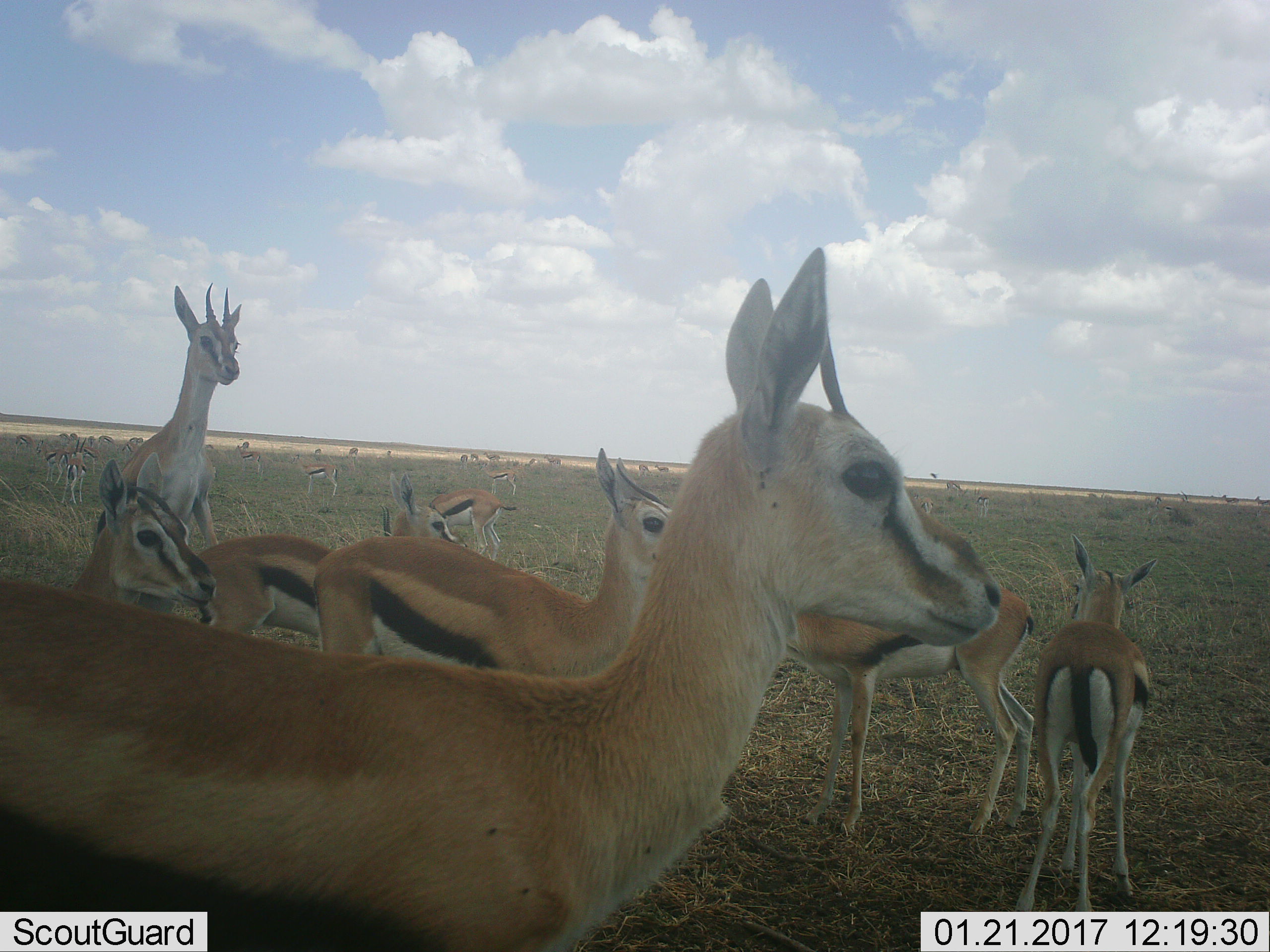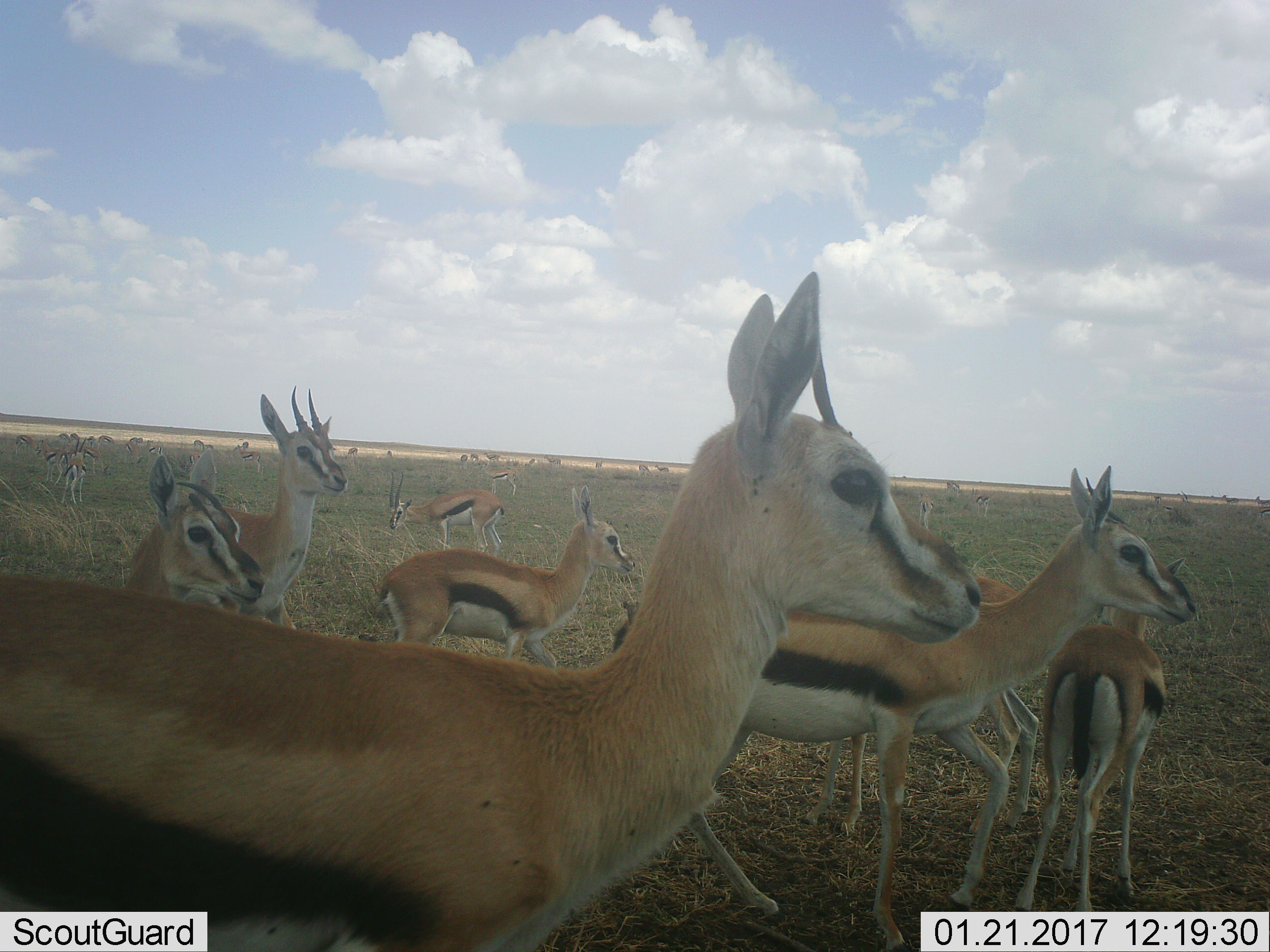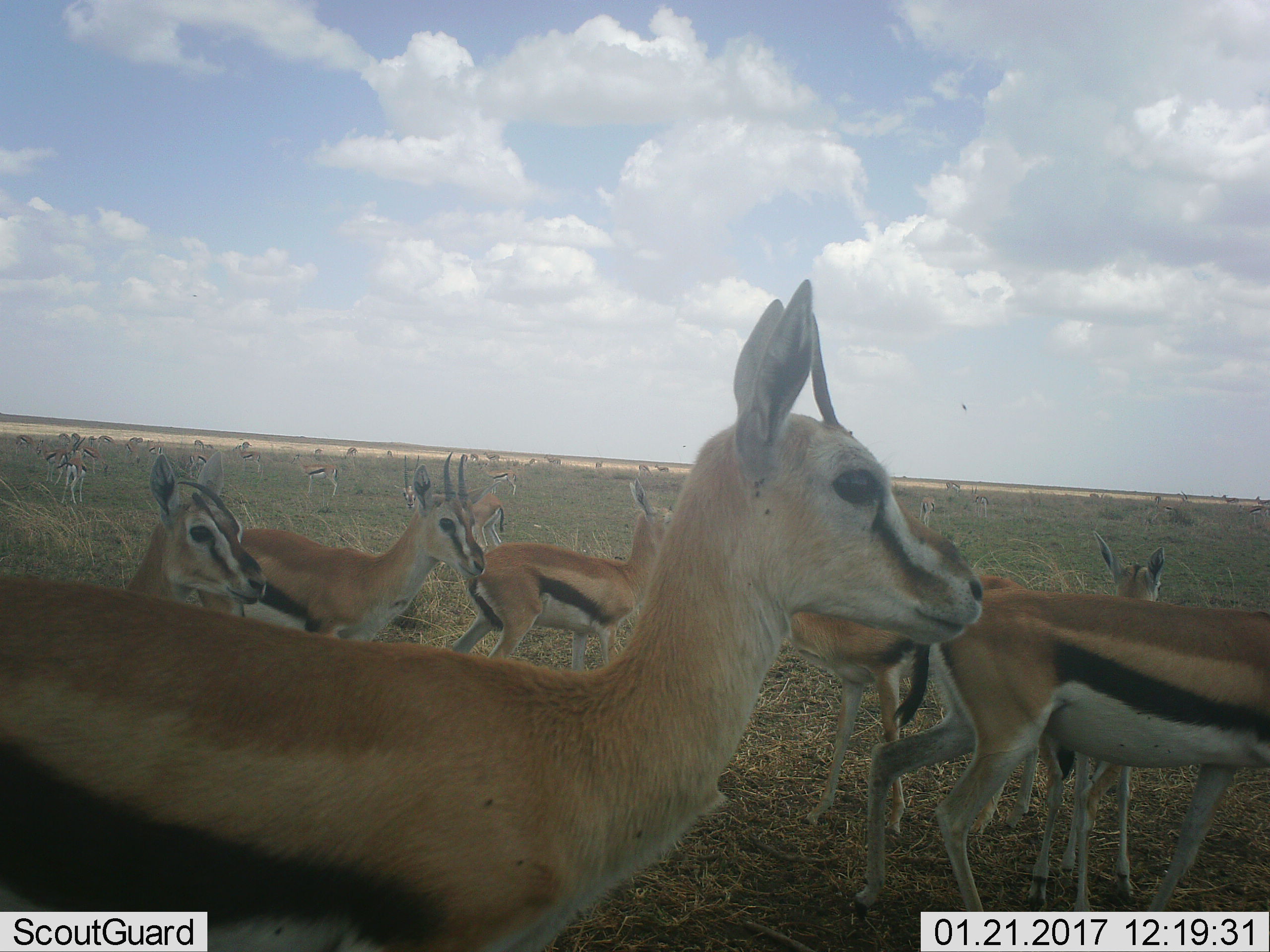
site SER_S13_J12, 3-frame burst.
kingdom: Animalia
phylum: Chordata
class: Mammalia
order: Artiodactyla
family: Bovidae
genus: Eudorcas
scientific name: Eudorcas thomsonii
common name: thomson's gazelle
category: gazellethomsons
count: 11-50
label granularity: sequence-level